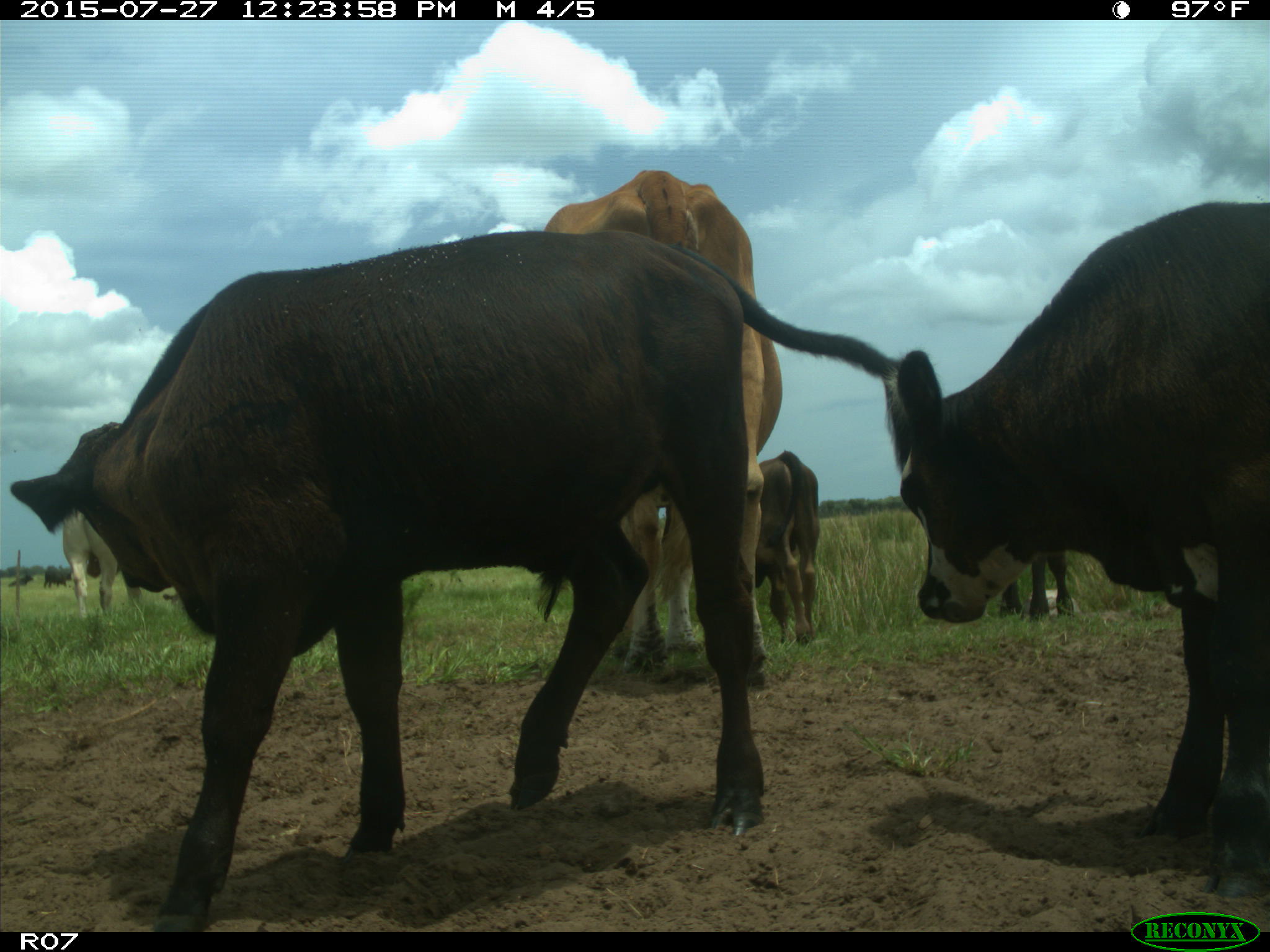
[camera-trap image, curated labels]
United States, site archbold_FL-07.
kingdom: Animalia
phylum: Chordata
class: Mammalia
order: Artiodactyla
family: Bovidae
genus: Bos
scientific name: Bos taurus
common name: domestic cow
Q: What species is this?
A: Bos taurus (domestic cow).